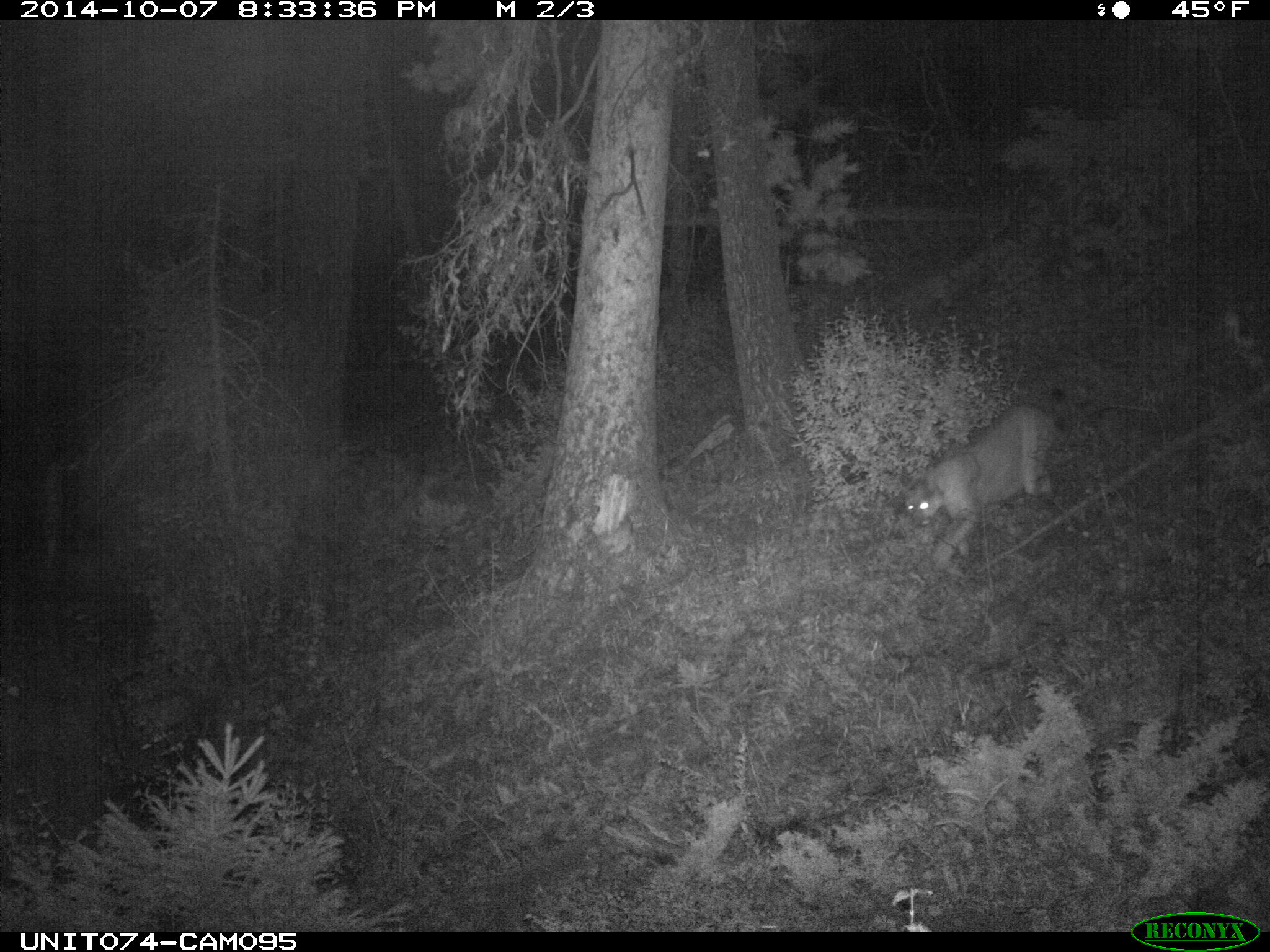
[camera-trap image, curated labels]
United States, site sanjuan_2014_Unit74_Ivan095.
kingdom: Animalia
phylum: Chordata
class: Mammalia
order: Carnivora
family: Felidae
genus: Puma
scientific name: Puma concolor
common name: mountain lion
Puma concolor (mountain lion).